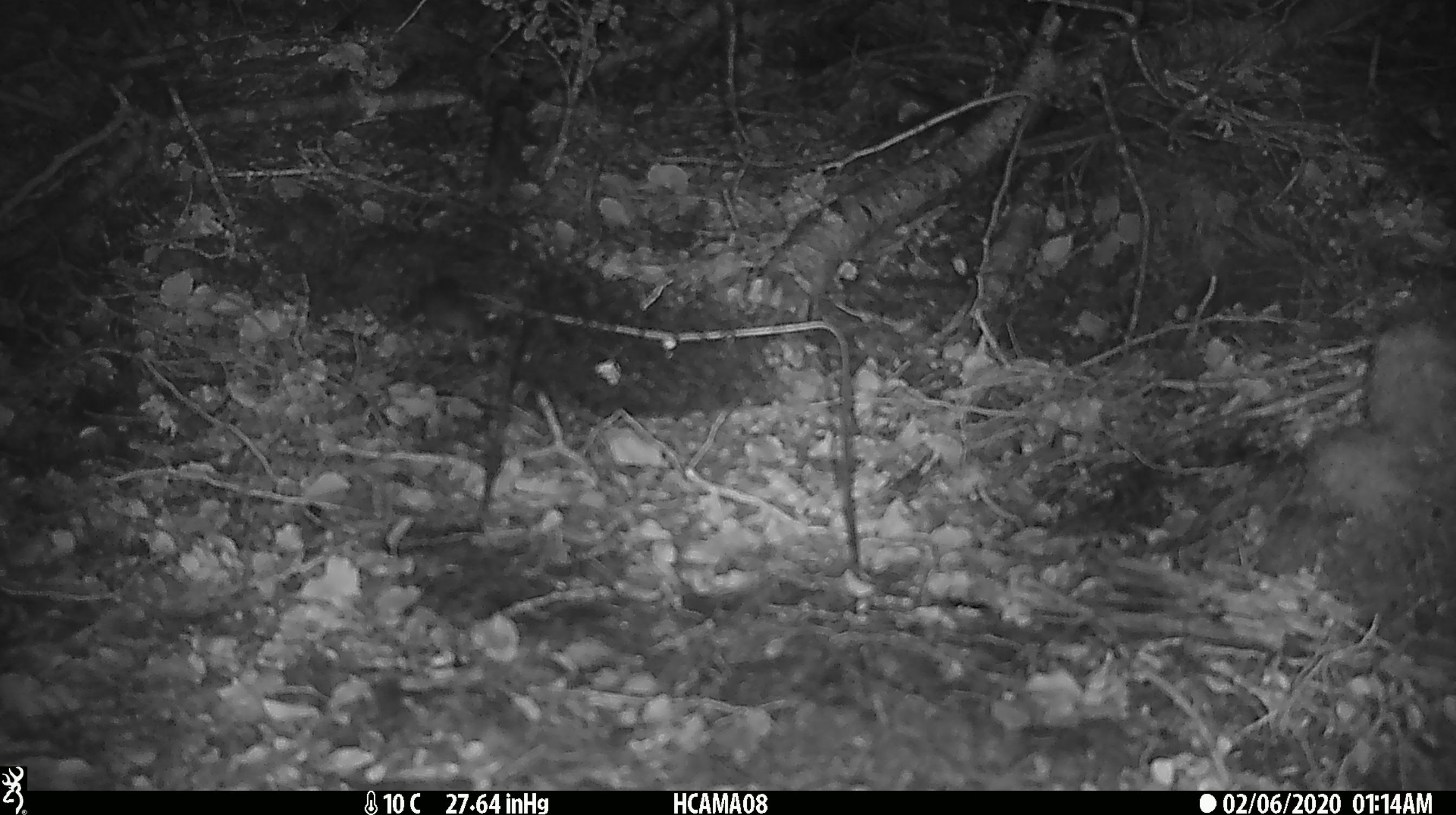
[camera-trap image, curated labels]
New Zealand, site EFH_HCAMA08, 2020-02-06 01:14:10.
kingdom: Animalia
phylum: Chordata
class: Mammalia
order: Rodentia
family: Muridae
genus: Mus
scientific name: Mus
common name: mouse